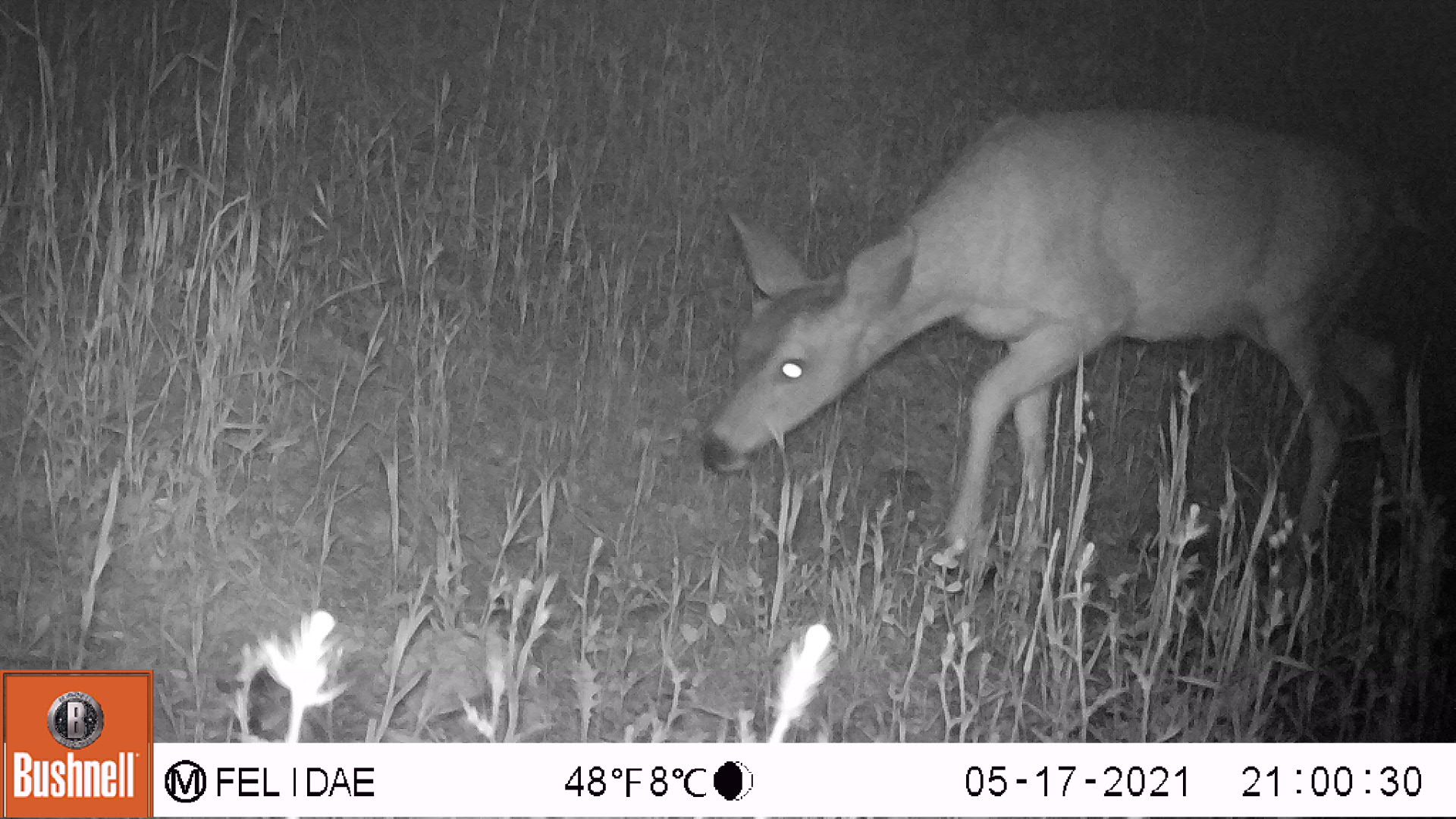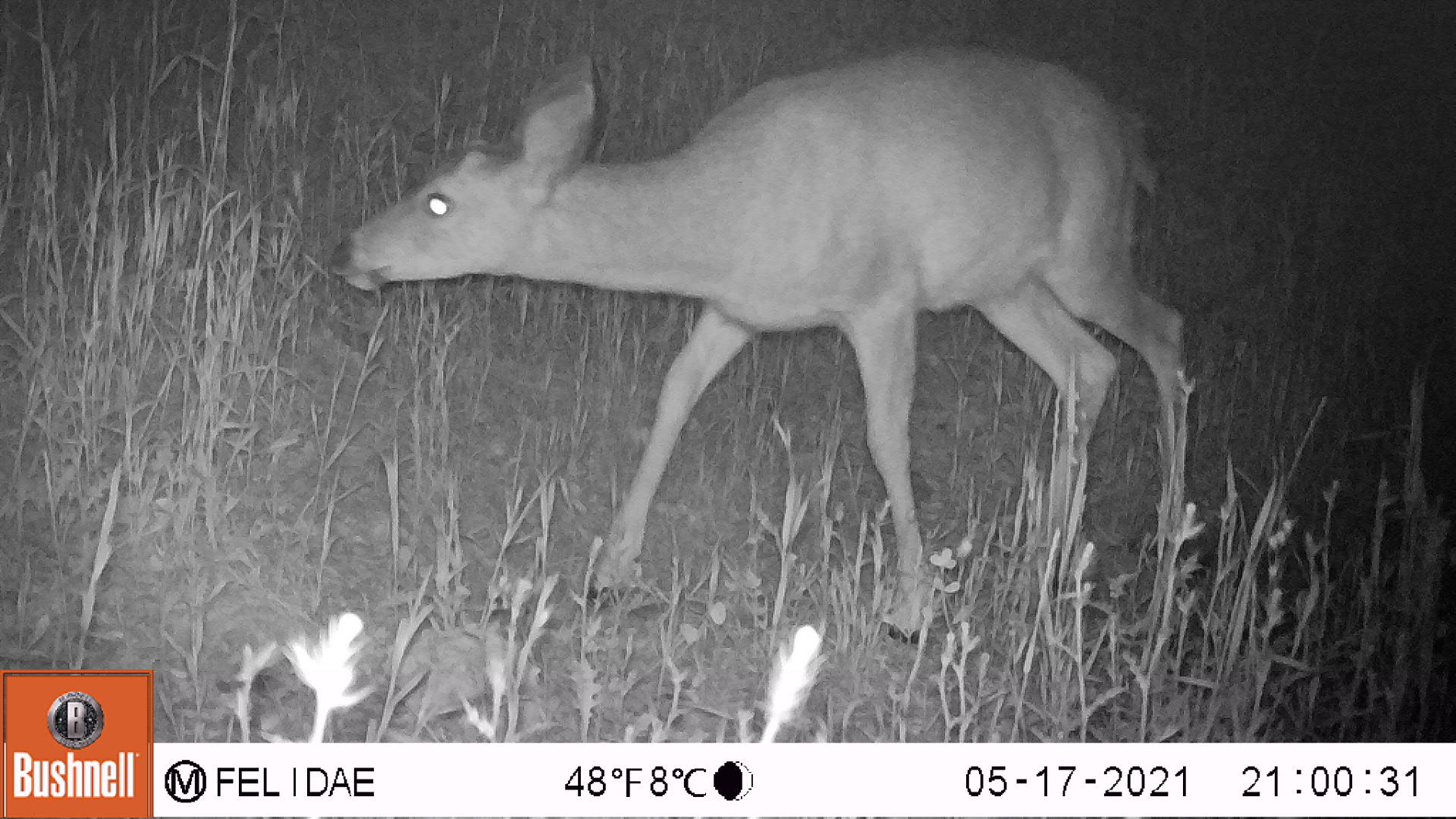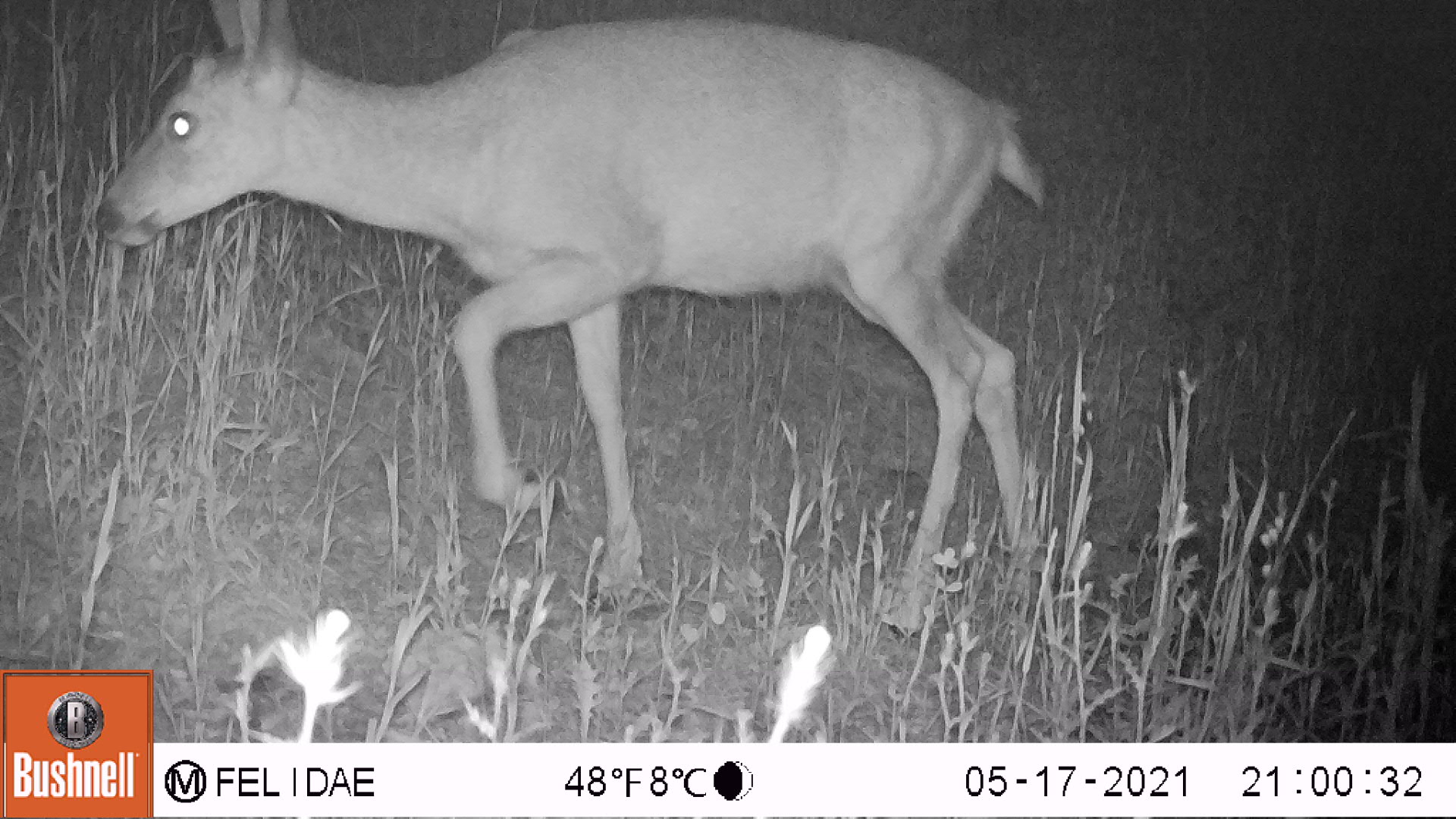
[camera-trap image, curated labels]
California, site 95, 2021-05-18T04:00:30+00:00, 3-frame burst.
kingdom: Animalia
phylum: Chordata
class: Mammalia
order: Artiodactyla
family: Cervidae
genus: Odocoileus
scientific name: Odocoileus hemionus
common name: mule deer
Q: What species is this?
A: Mule deer (Odocoileus hemionus).